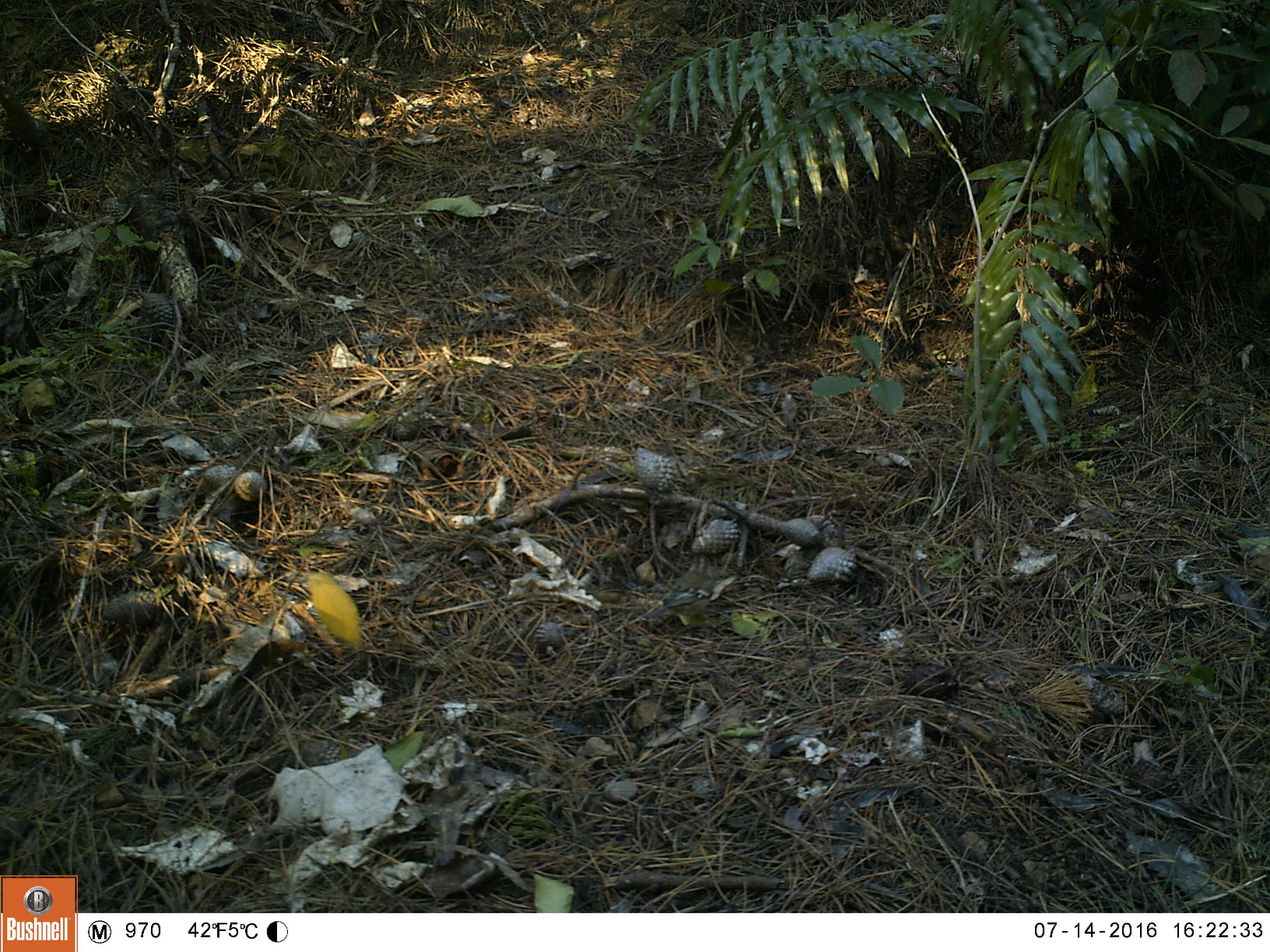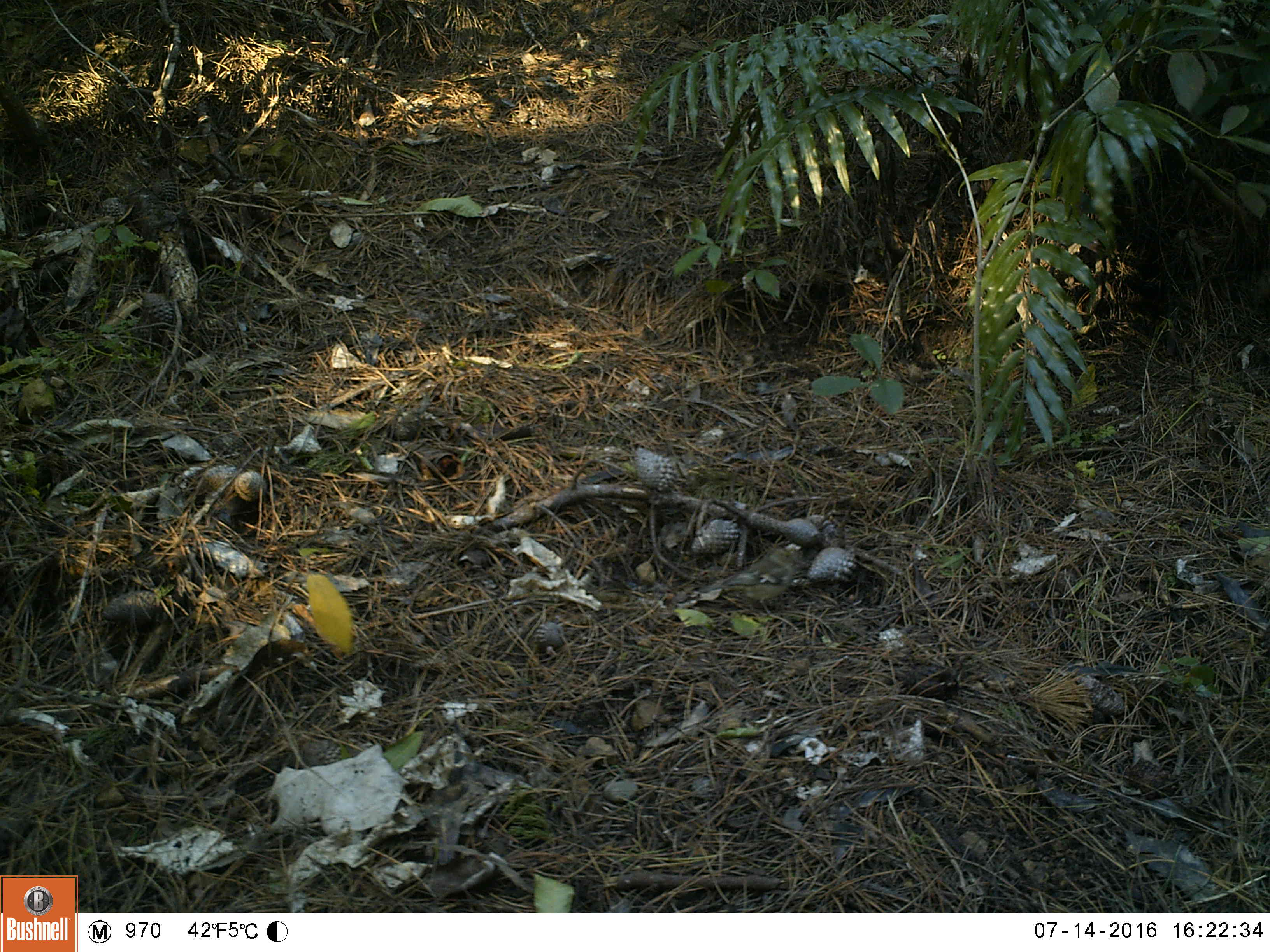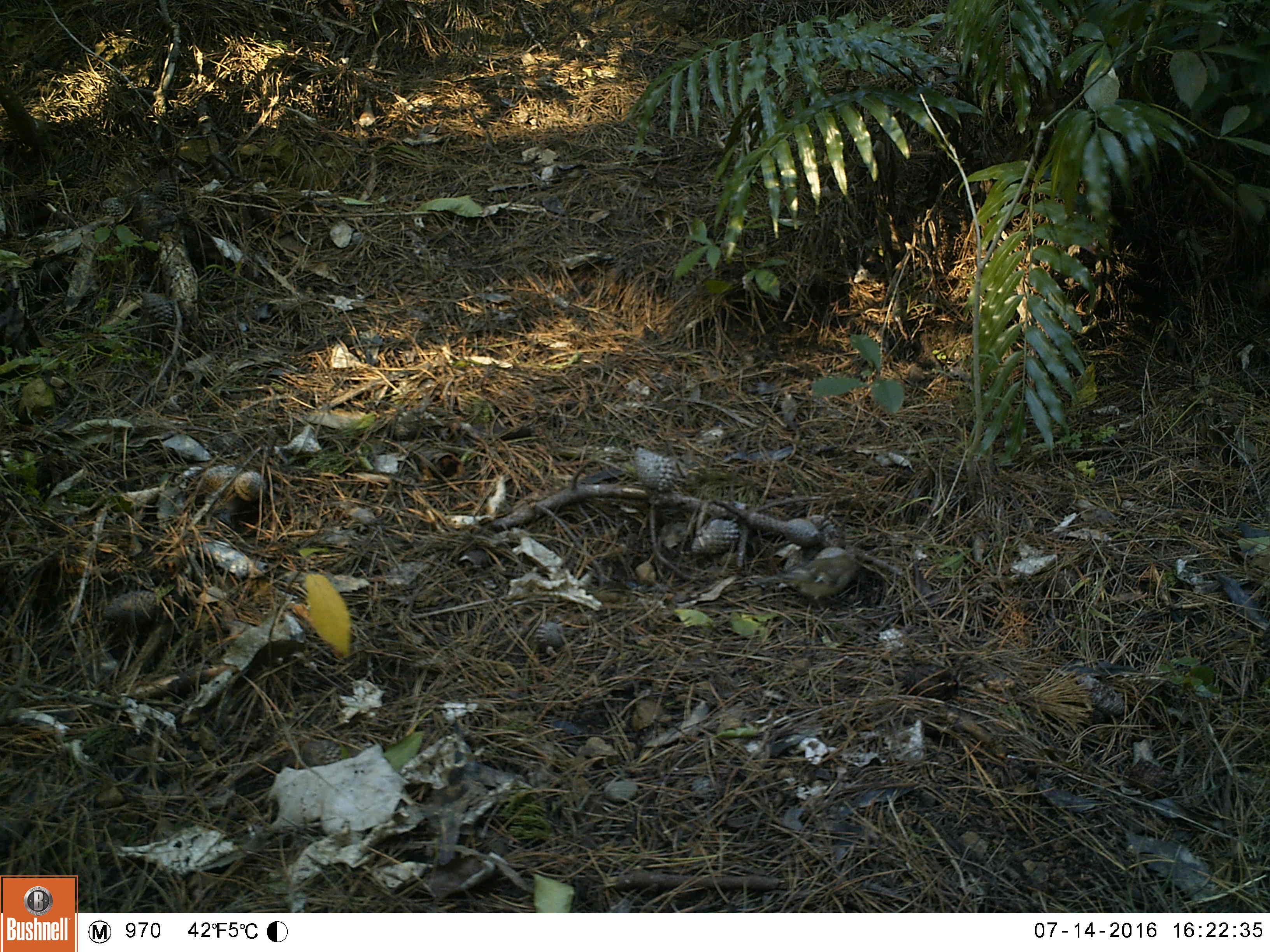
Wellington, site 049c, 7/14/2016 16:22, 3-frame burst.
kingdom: Animalia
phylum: Chordata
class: Aves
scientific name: Aves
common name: bird